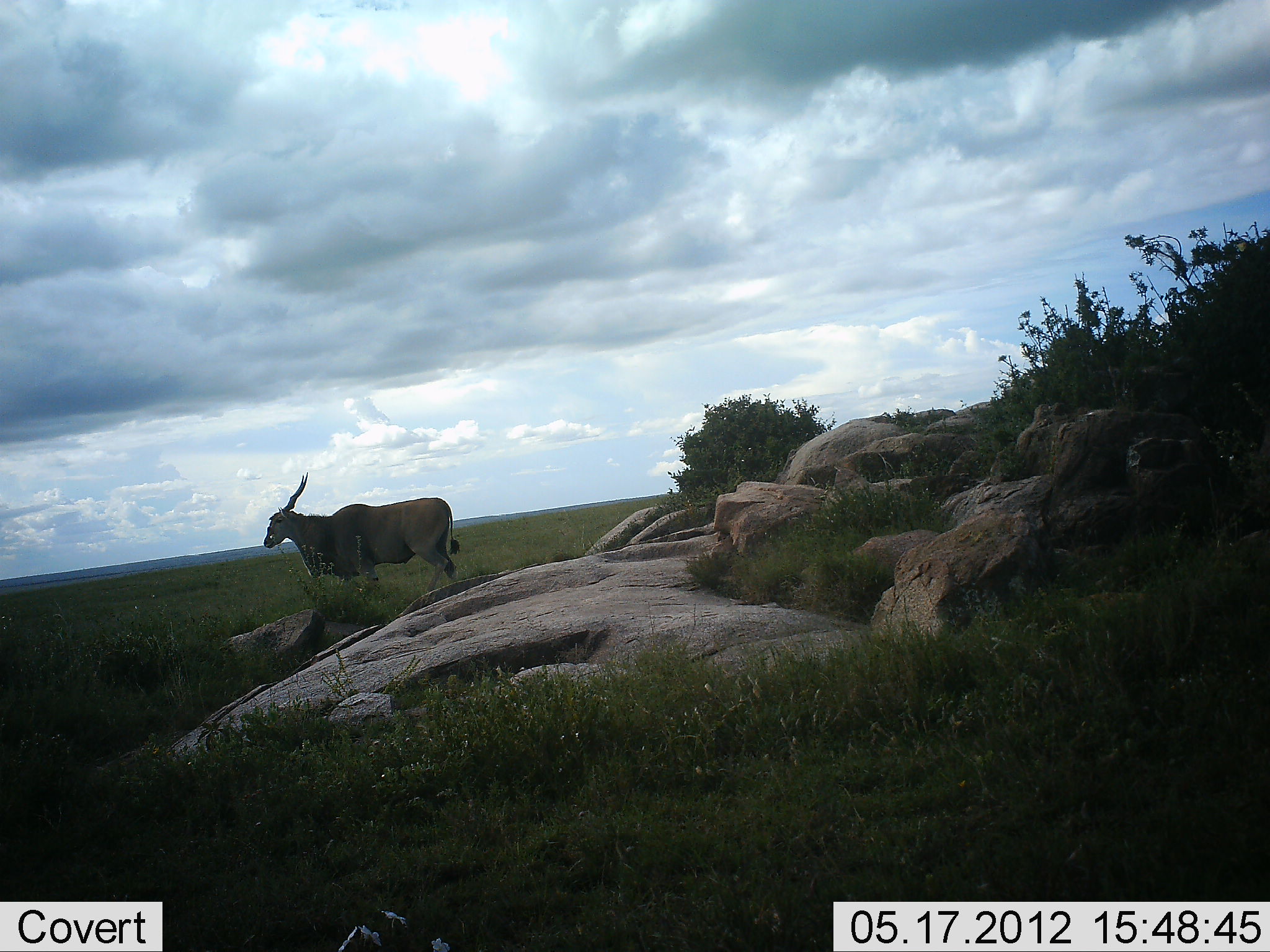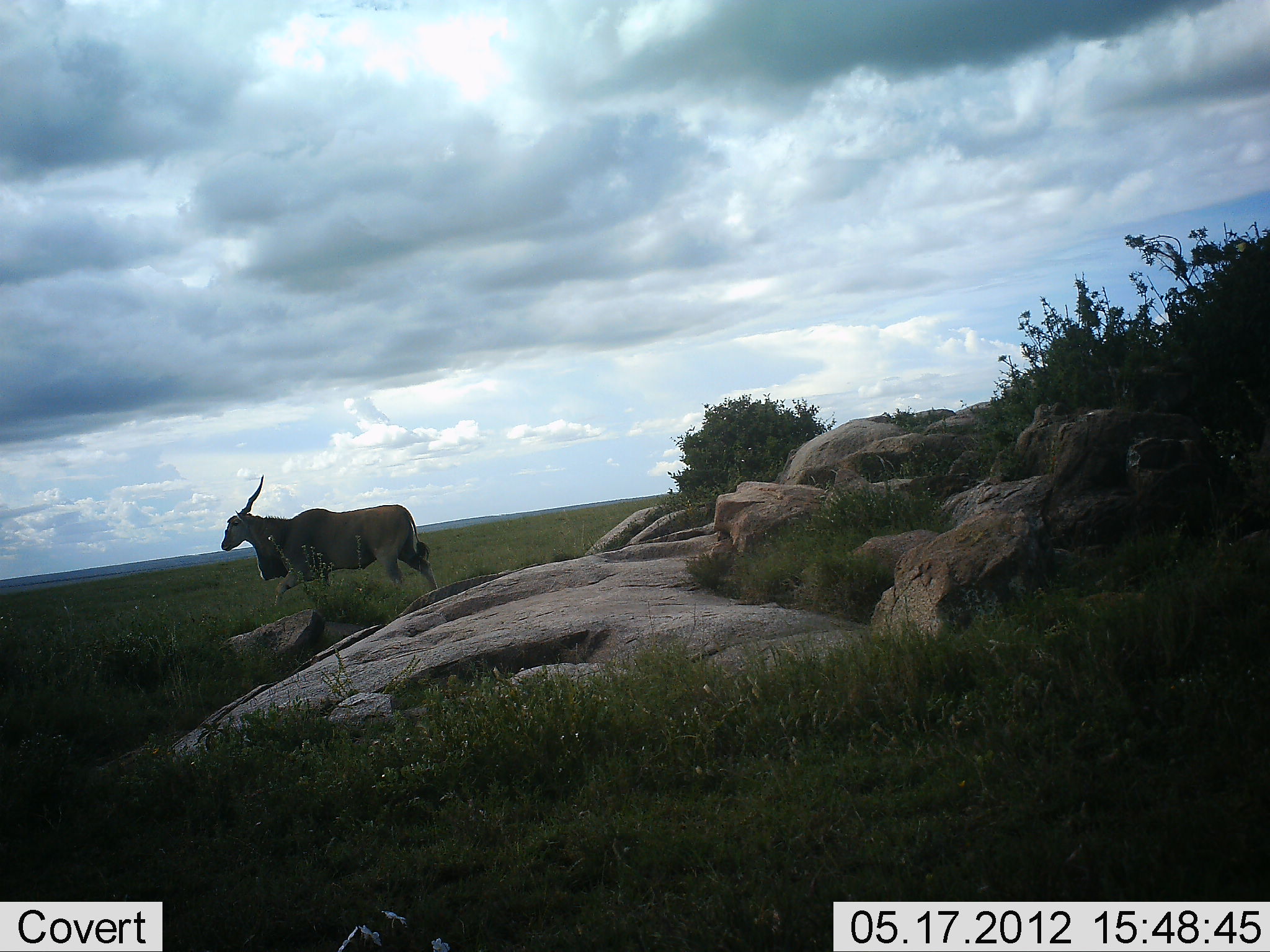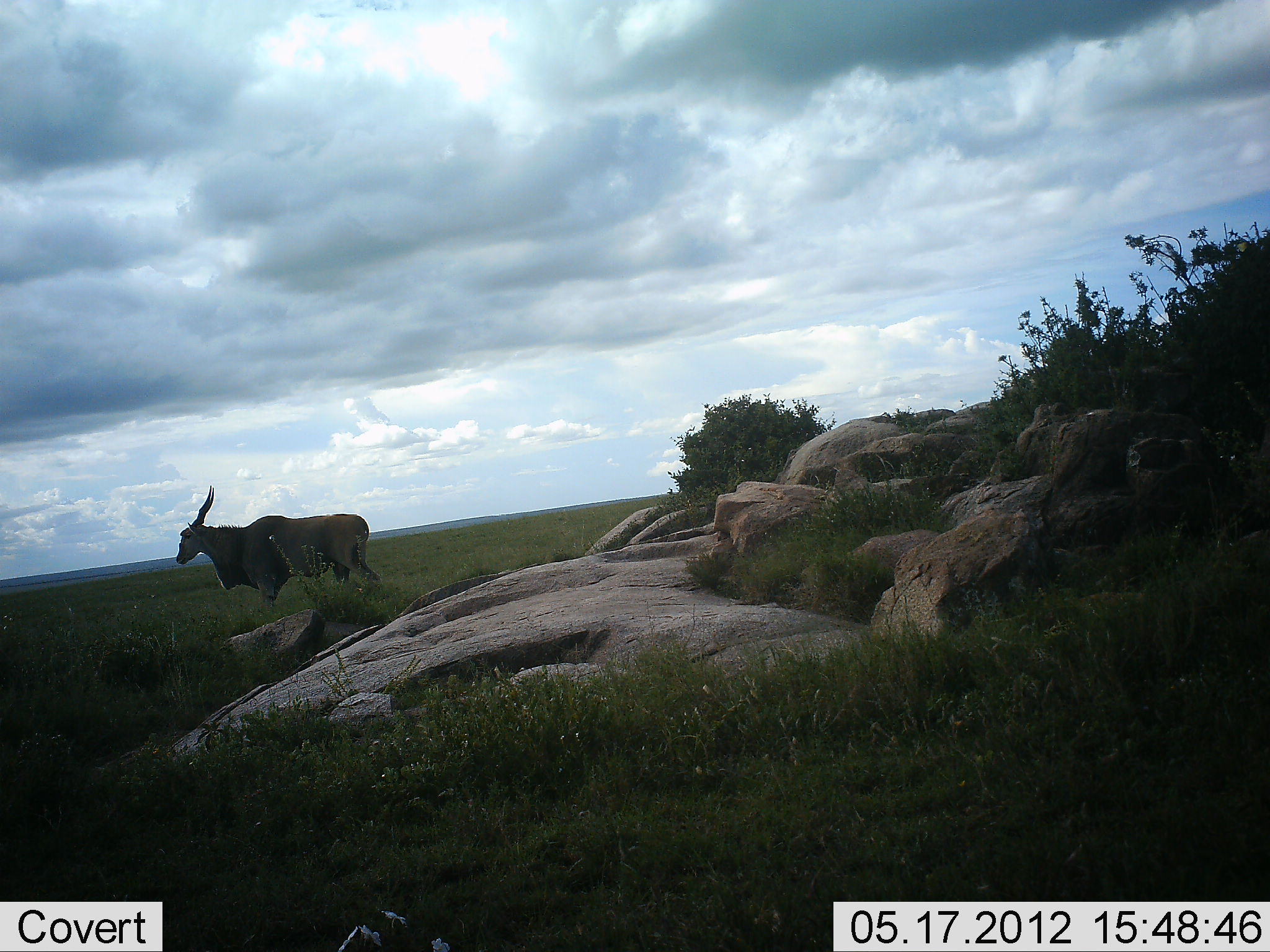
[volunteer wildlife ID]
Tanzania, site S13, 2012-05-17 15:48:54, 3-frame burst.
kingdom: Animalia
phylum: Chordata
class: Mammalia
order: Artiodactyla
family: Bovidae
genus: Tragelaphus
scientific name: Tragelaphus oryx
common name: eland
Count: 1.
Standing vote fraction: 10%.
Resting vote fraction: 0%.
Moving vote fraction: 90%.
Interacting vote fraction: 0%.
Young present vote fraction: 0%.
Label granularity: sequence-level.